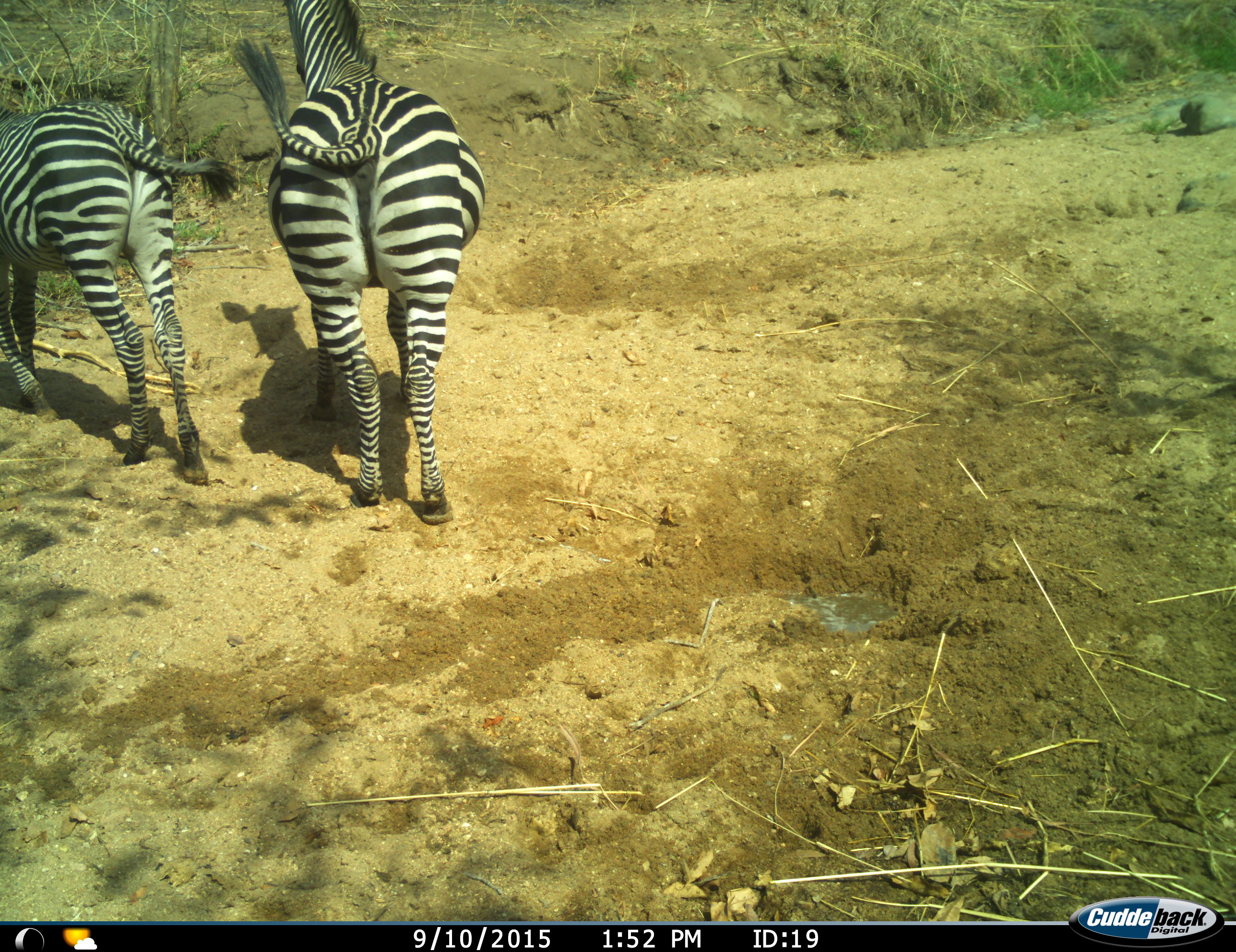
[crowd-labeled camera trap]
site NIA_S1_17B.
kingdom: Animalia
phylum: Chordata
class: Mammalia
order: Perissodactyla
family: Equidae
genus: Equus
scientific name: Equus quagga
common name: plains zebra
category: zebraplains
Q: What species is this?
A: Zebraplains (plains zebra) (Equus quagga).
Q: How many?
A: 2.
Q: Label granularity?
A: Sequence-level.